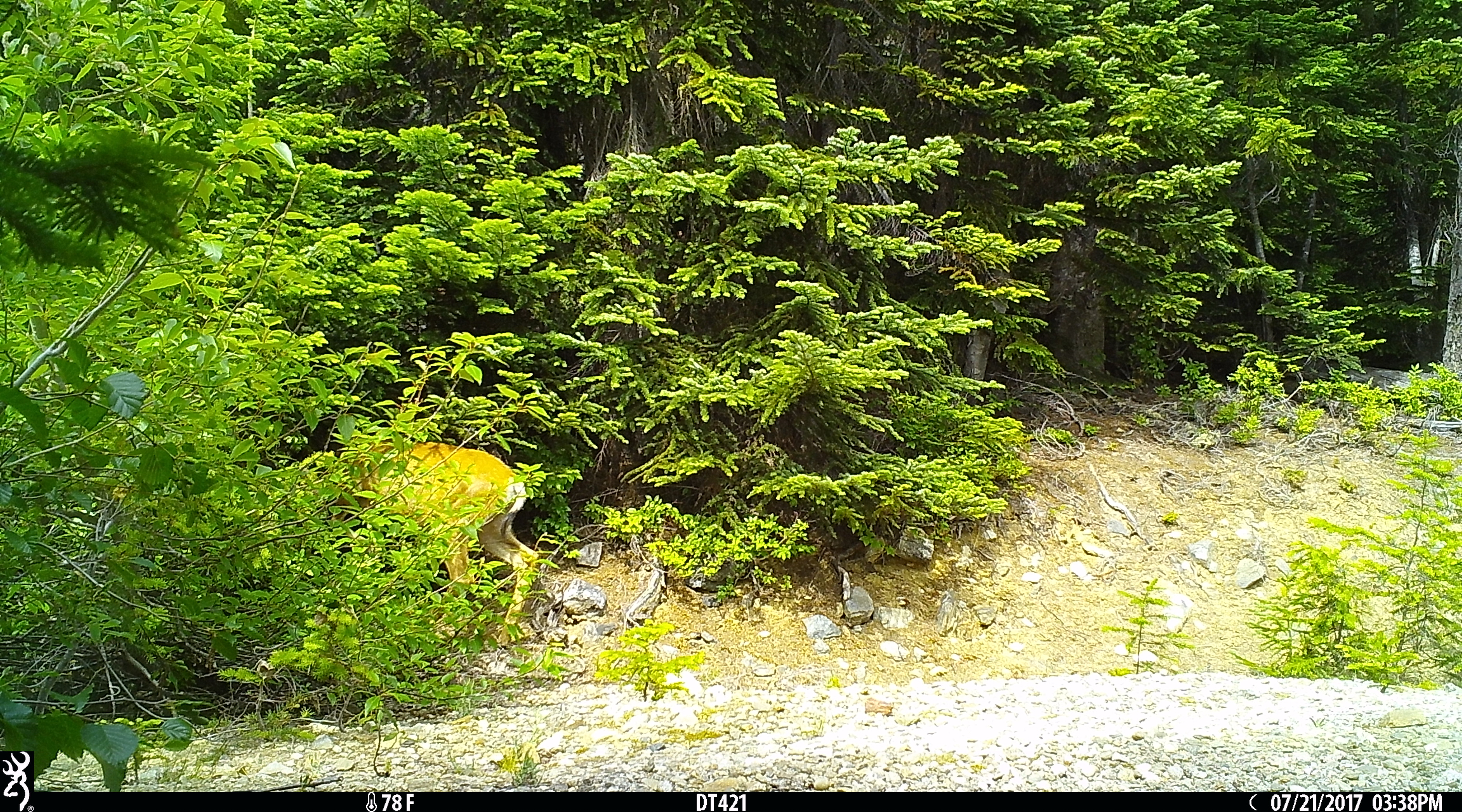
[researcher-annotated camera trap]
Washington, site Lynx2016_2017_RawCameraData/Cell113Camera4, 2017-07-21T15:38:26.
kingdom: Animalia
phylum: Chordata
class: Mammalia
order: Artiodactyla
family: Cervidae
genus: Odocoileus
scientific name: Odocoileus hemionus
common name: mule deer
Odocoileus hemionus (mule deer). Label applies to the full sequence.